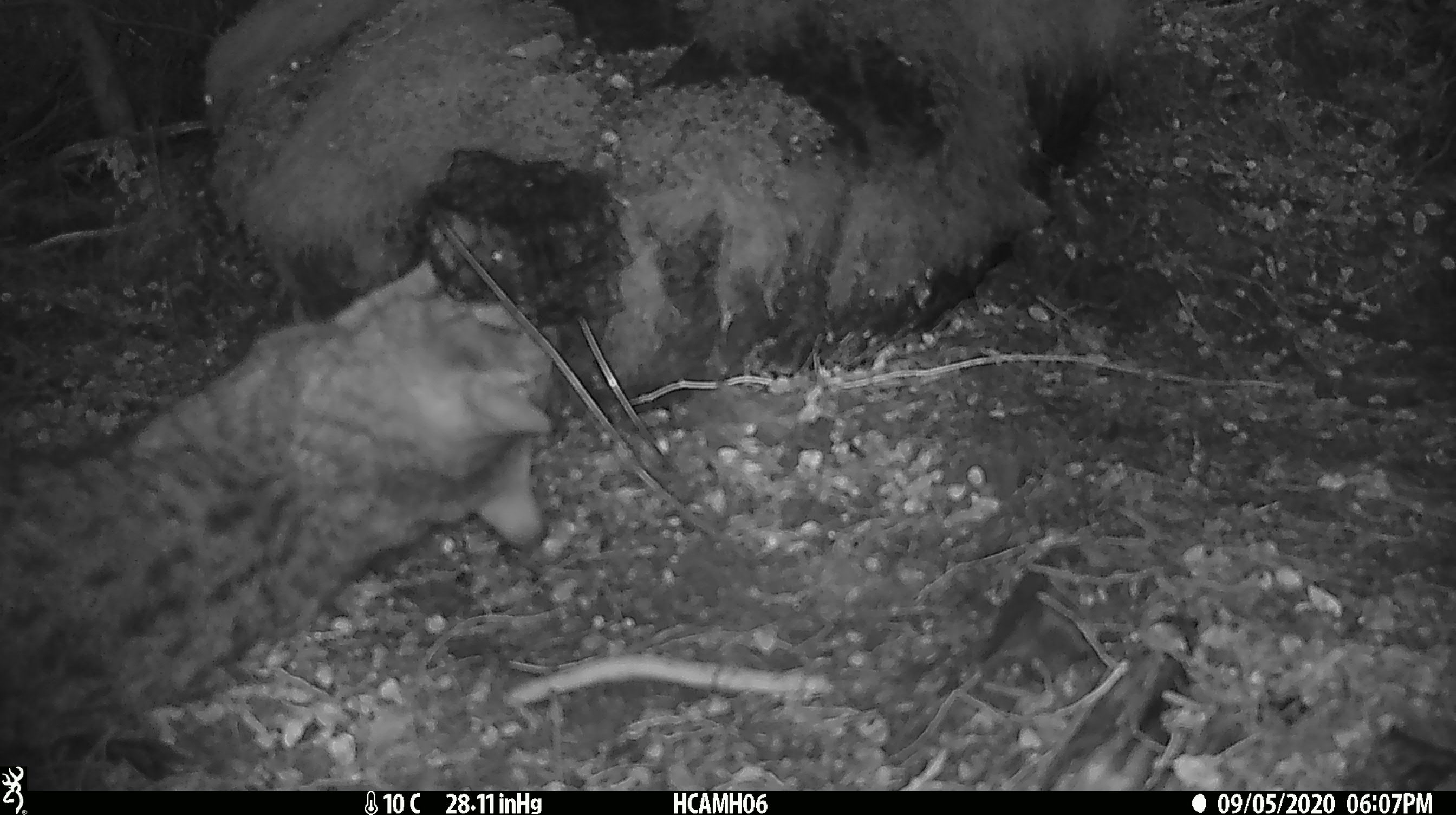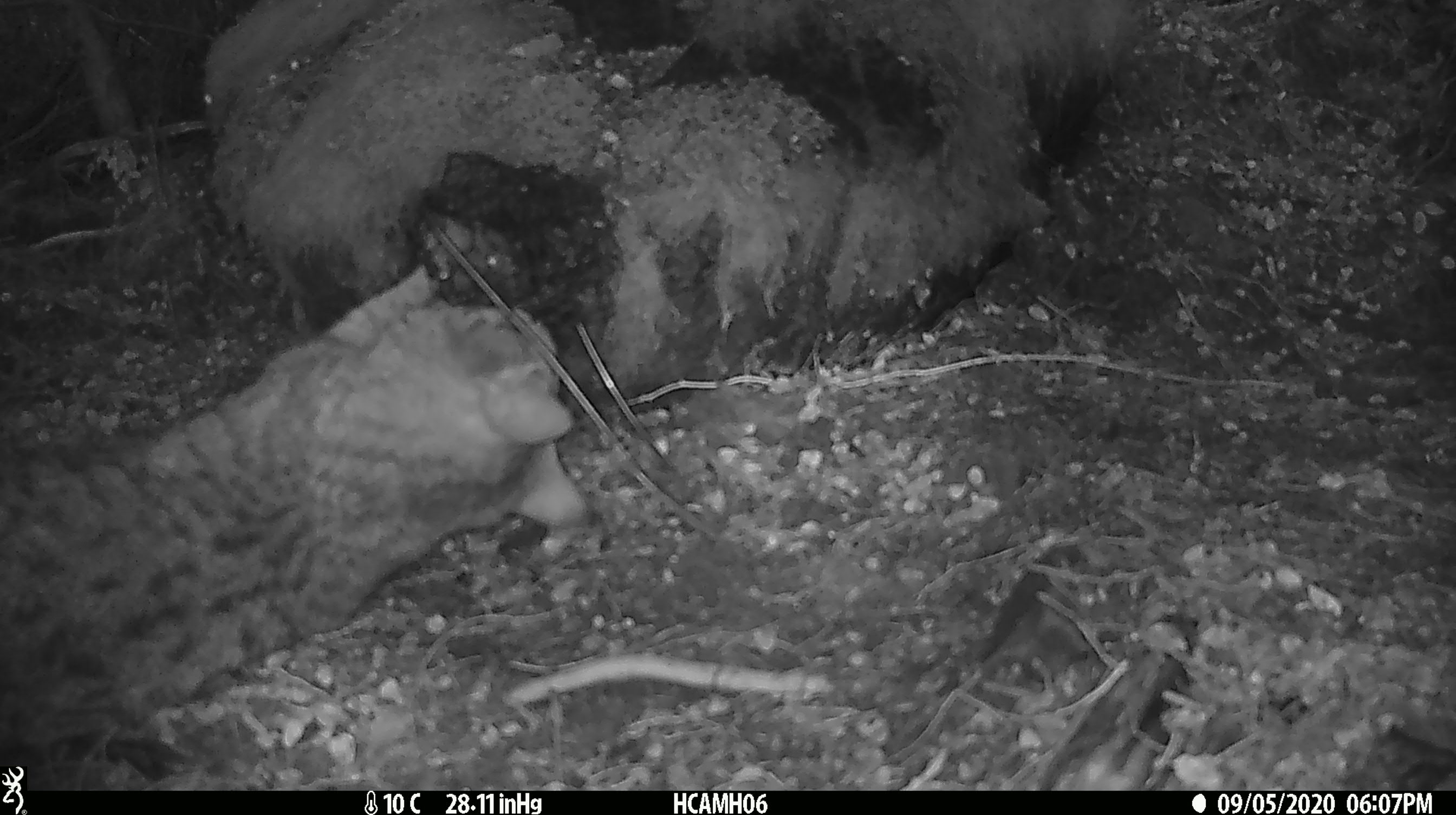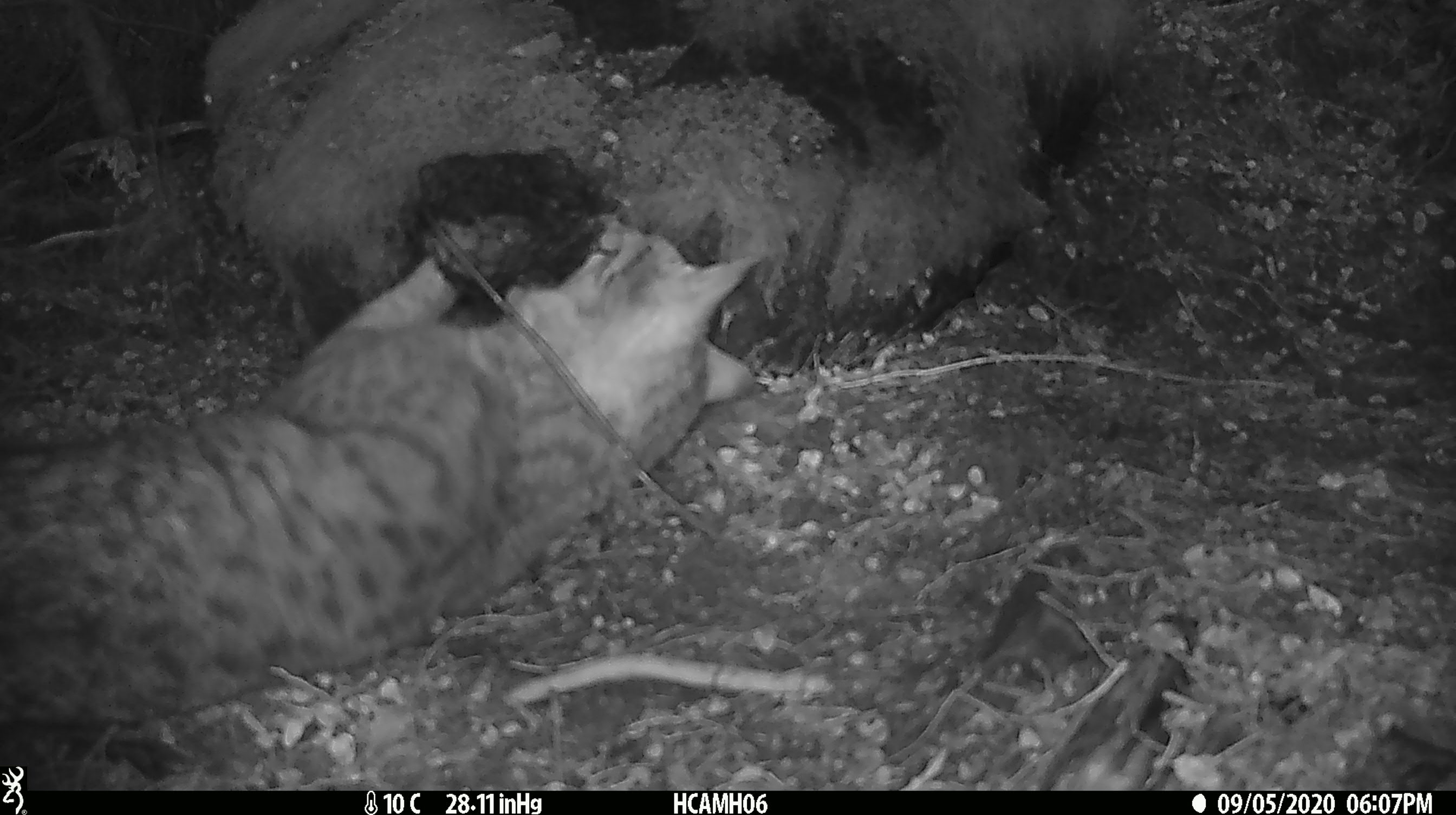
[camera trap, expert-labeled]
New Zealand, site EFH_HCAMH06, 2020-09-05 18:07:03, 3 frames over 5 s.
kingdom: Animalia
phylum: Chordata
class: Mammalia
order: Carnivora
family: Felidae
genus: Felis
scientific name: Felis catus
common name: domestic cat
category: cat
Cat (domestic cat) (Felis catus).